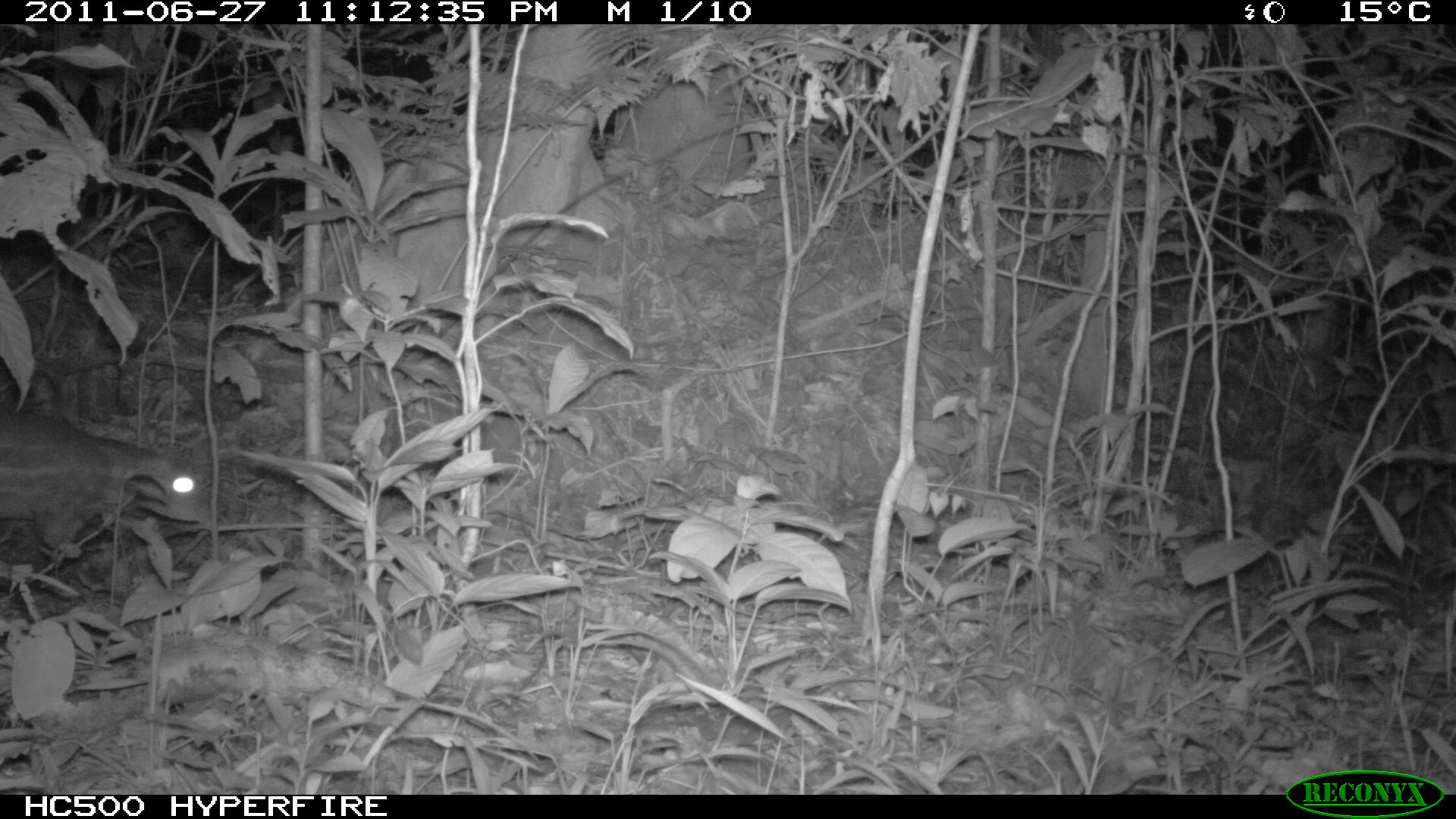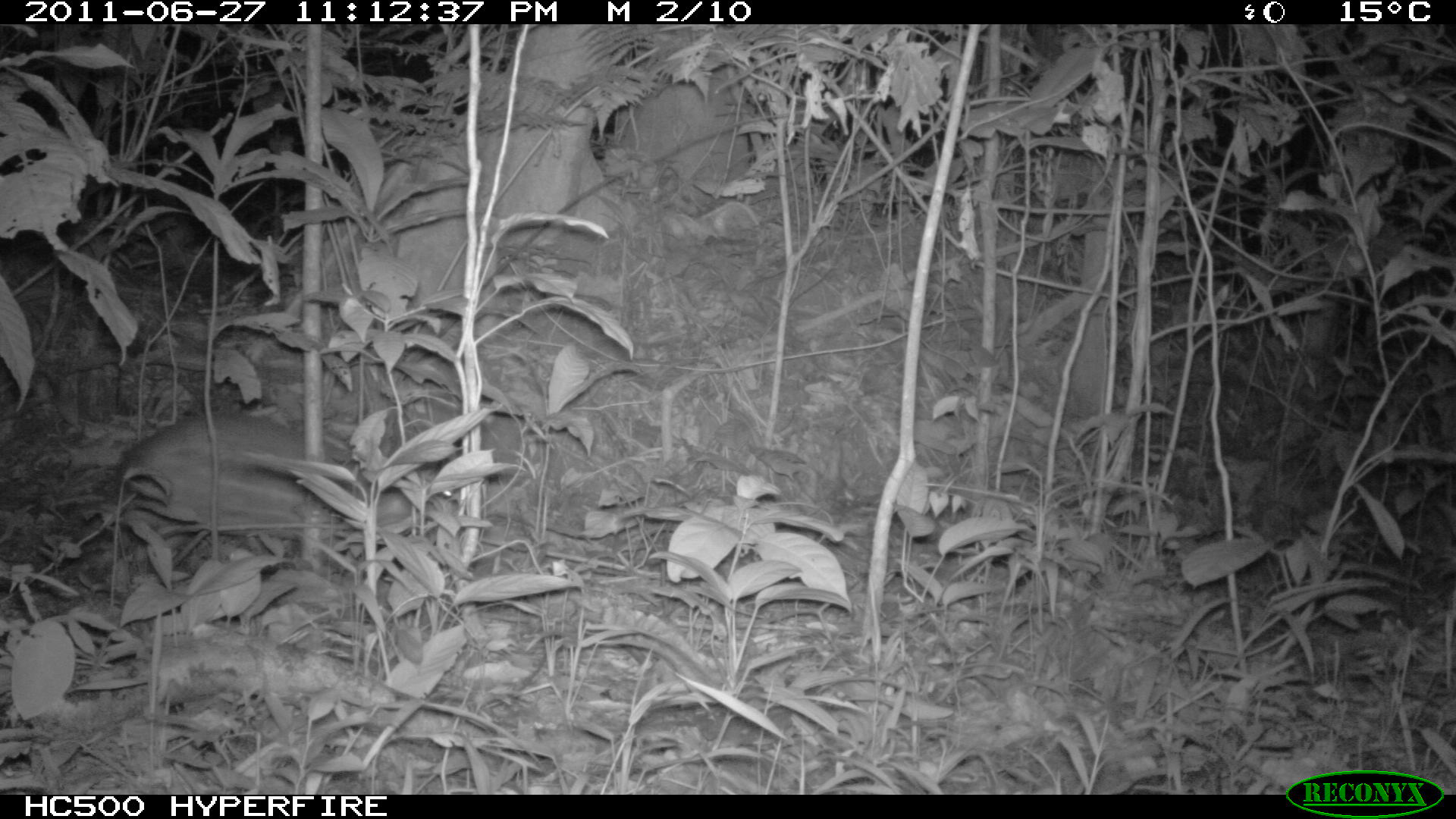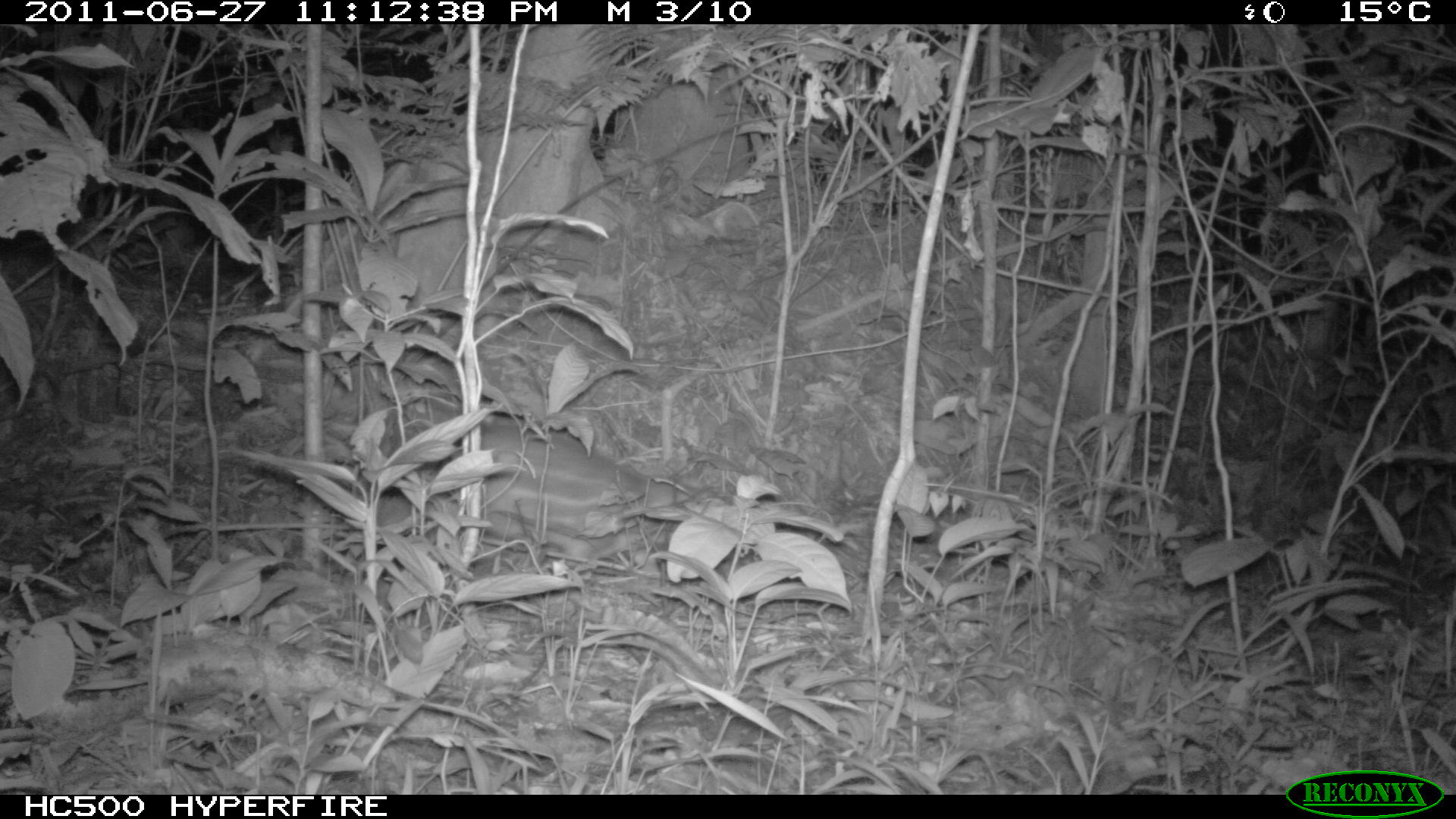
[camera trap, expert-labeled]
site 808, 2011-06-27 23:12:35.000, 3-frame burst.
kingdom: Animalia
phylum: Chordata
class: Mammalia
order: Rodentia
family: Cuniculidae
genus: Cuniculus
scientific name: Cuniculus paca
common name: spotted paca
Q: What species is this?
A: Cuniculus paca (spotted paca).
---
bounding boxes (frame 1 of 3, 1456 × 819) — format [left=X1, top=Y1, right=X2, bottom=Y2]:
cuniculus paca: [left=0, top=406, right=205, bottom=556]